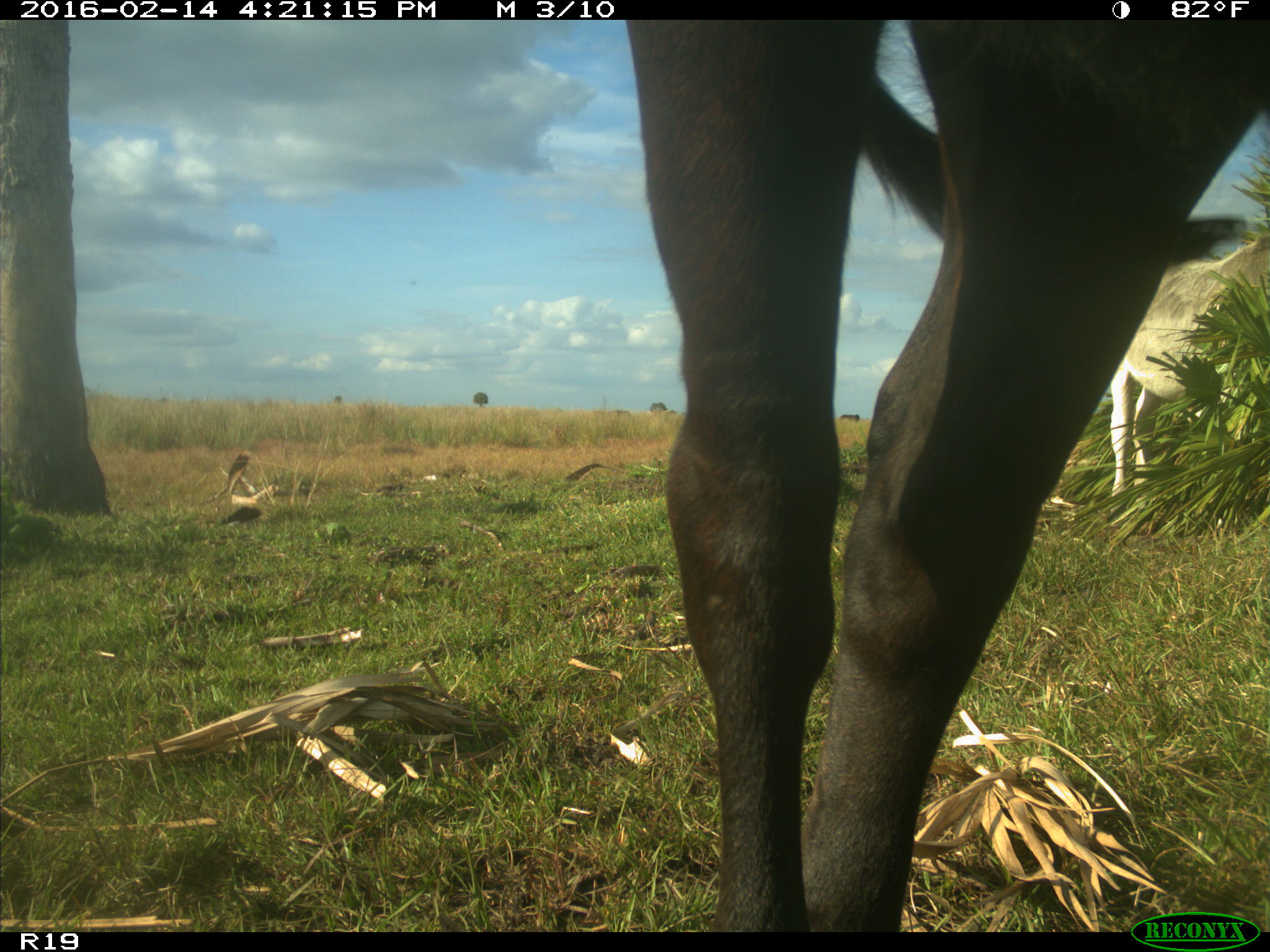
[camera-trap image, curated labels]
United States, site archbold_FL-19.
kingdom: Animalia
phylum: Chordata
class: Mammalia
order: Artiodactyla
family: Bovidae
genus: Bos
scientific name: Bos taurus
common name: domestic cow